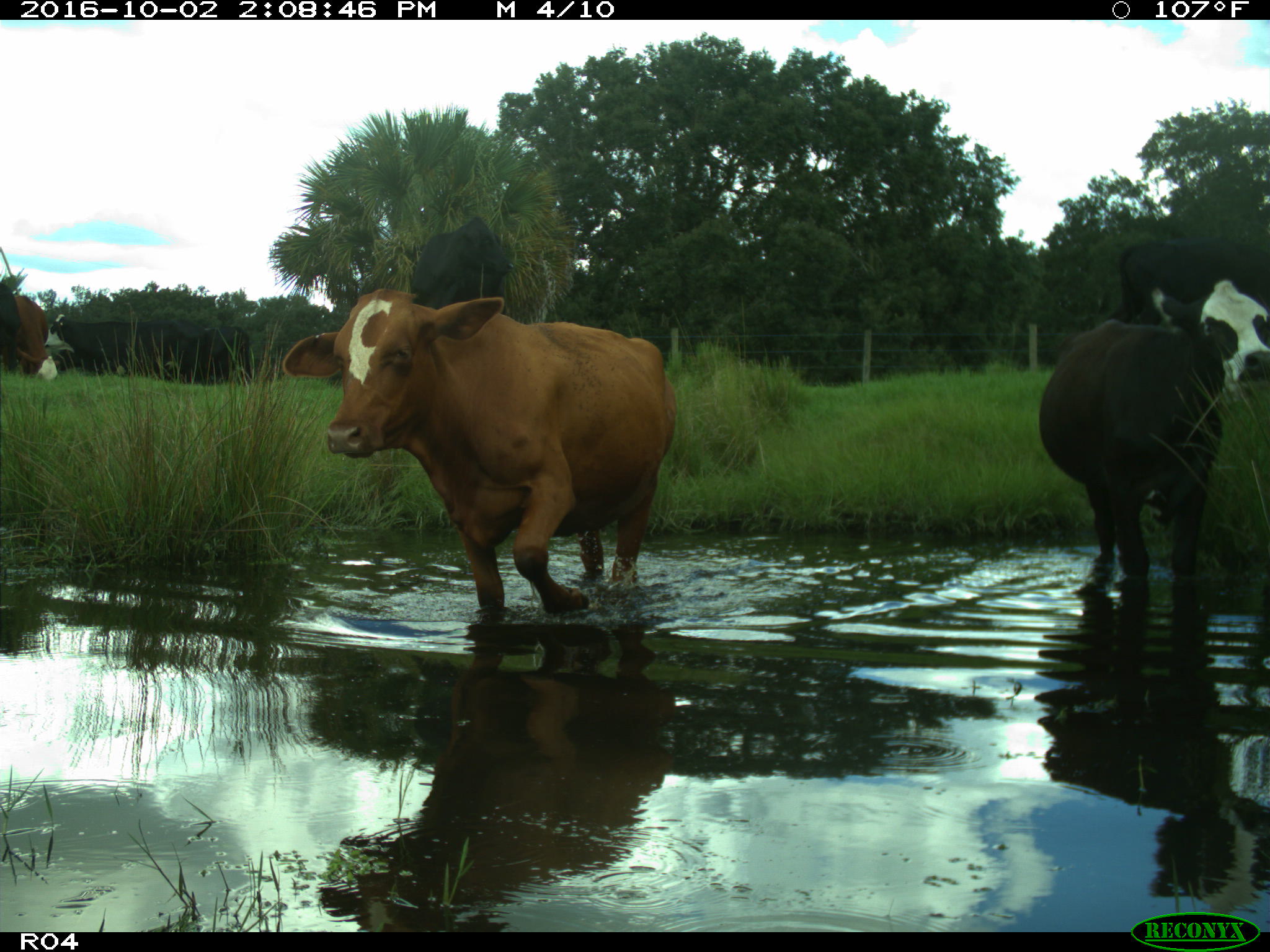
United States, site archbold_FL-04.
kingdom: Animalia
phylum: Chordata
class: Mammalia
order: Artiodactyla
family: Bovidae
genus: Bos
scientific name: Bos taurus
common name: domestic cow